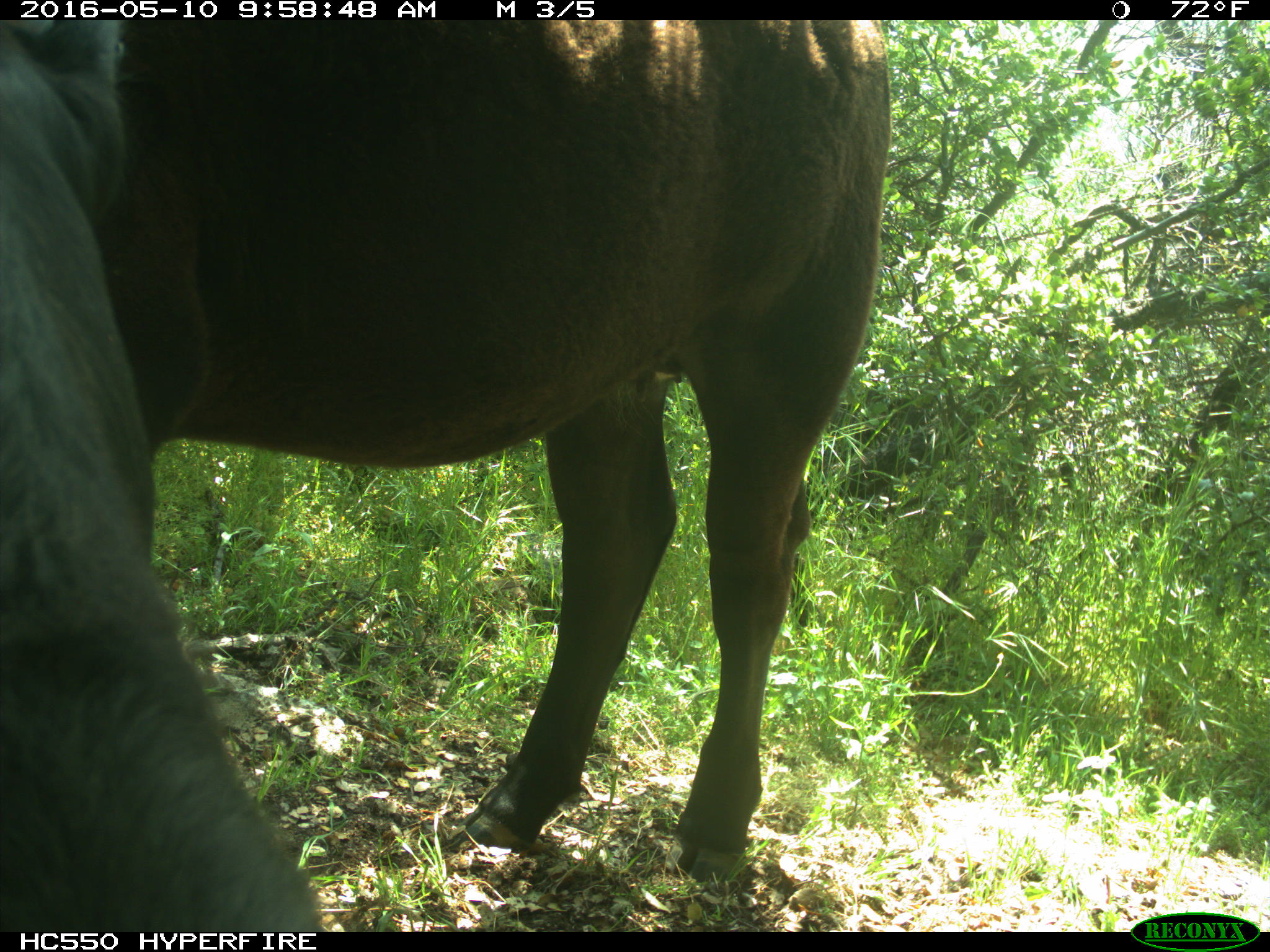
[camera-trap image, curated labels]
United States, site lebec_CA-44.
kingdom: Animalia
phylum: Chordata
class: Mammalia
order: Artiodactyla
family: Bovidae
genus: Bos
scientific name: Bos taurus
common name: domestic cow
Bos taurus (domestic cow).